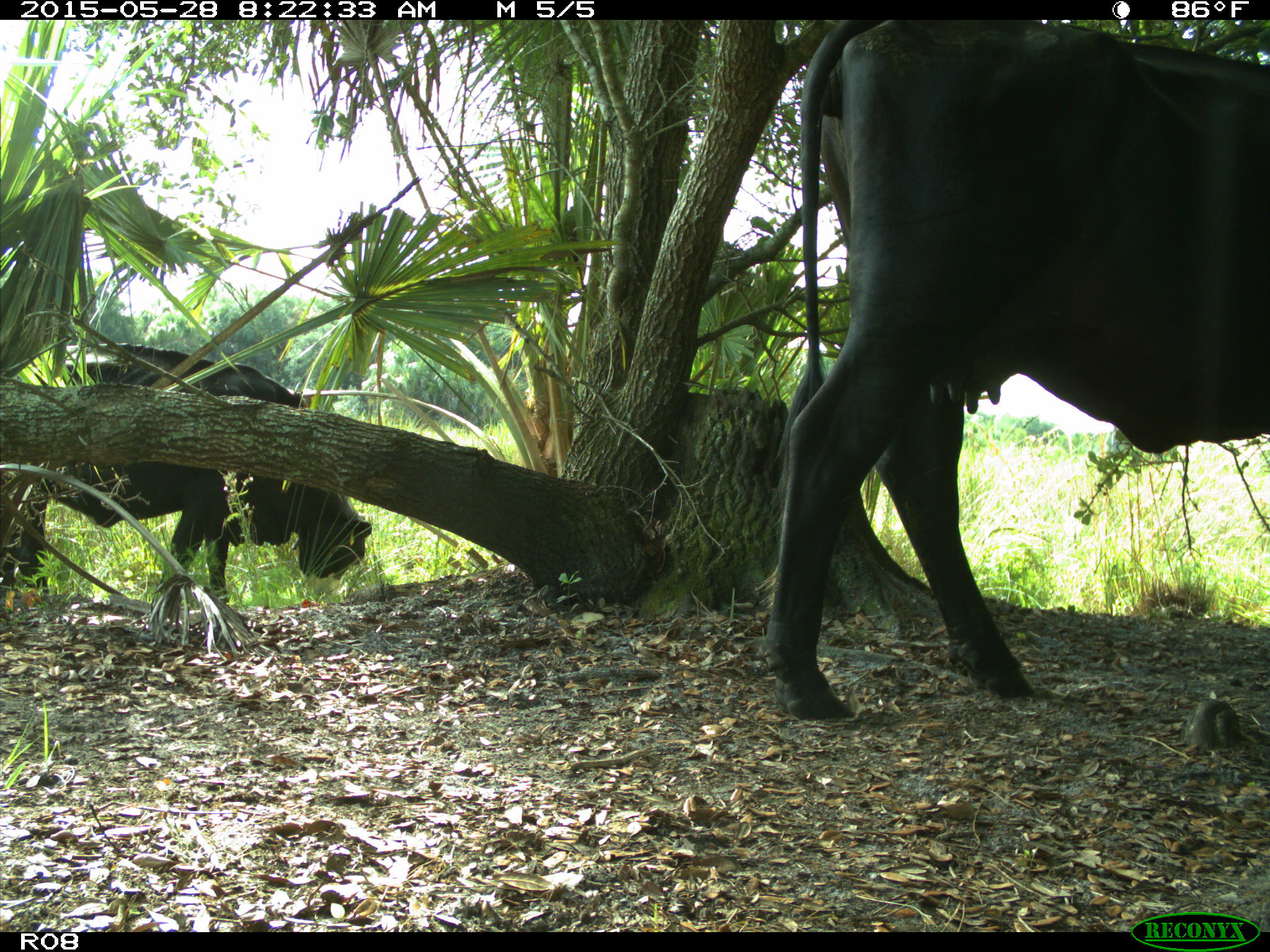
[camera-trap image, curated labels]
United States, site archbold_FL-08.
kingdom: Animalia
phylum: Chordata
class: Mammalia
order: Artiodactyla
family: Bovidae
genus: Bos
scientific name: Bos taurus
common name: domestic cow